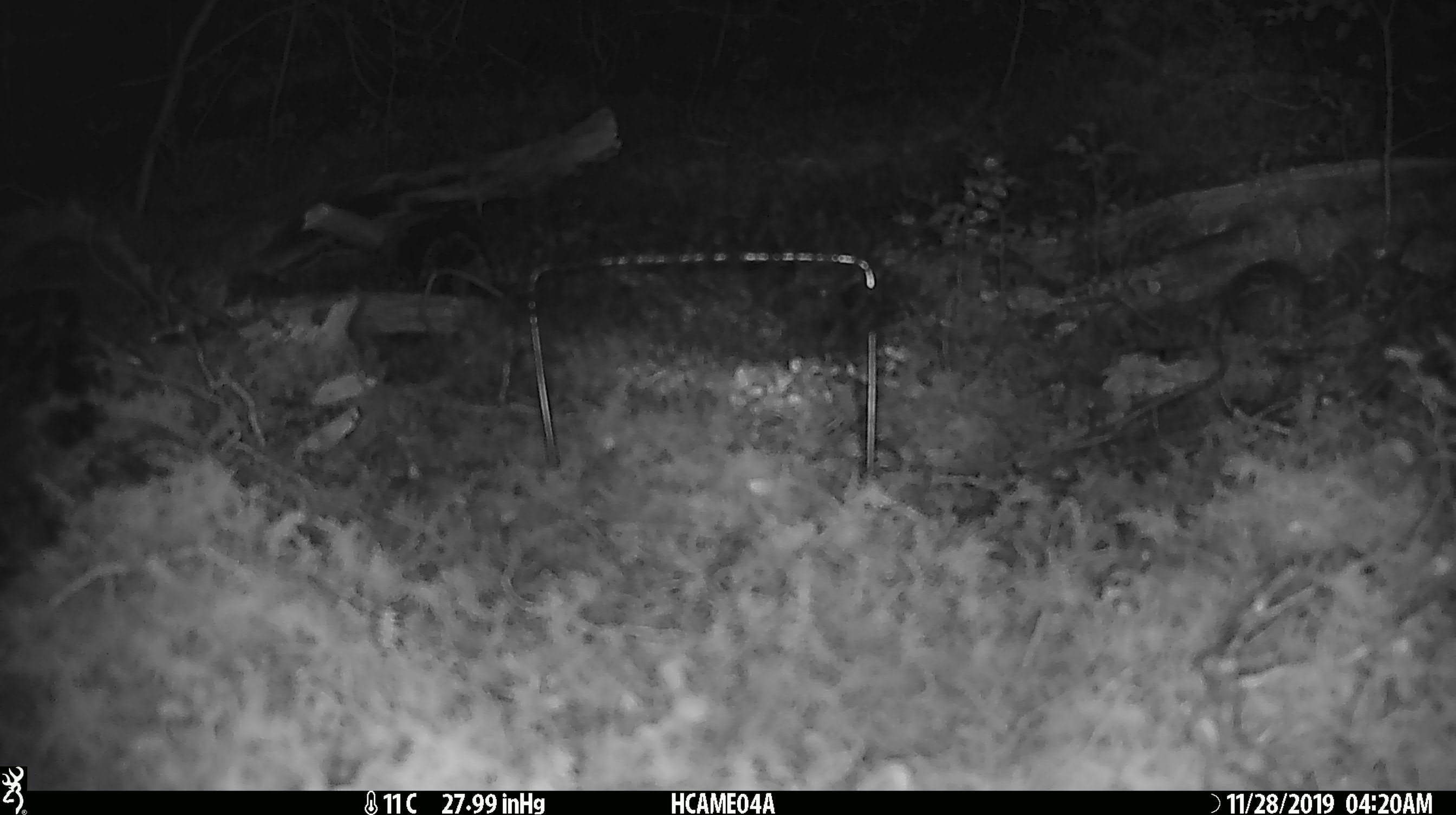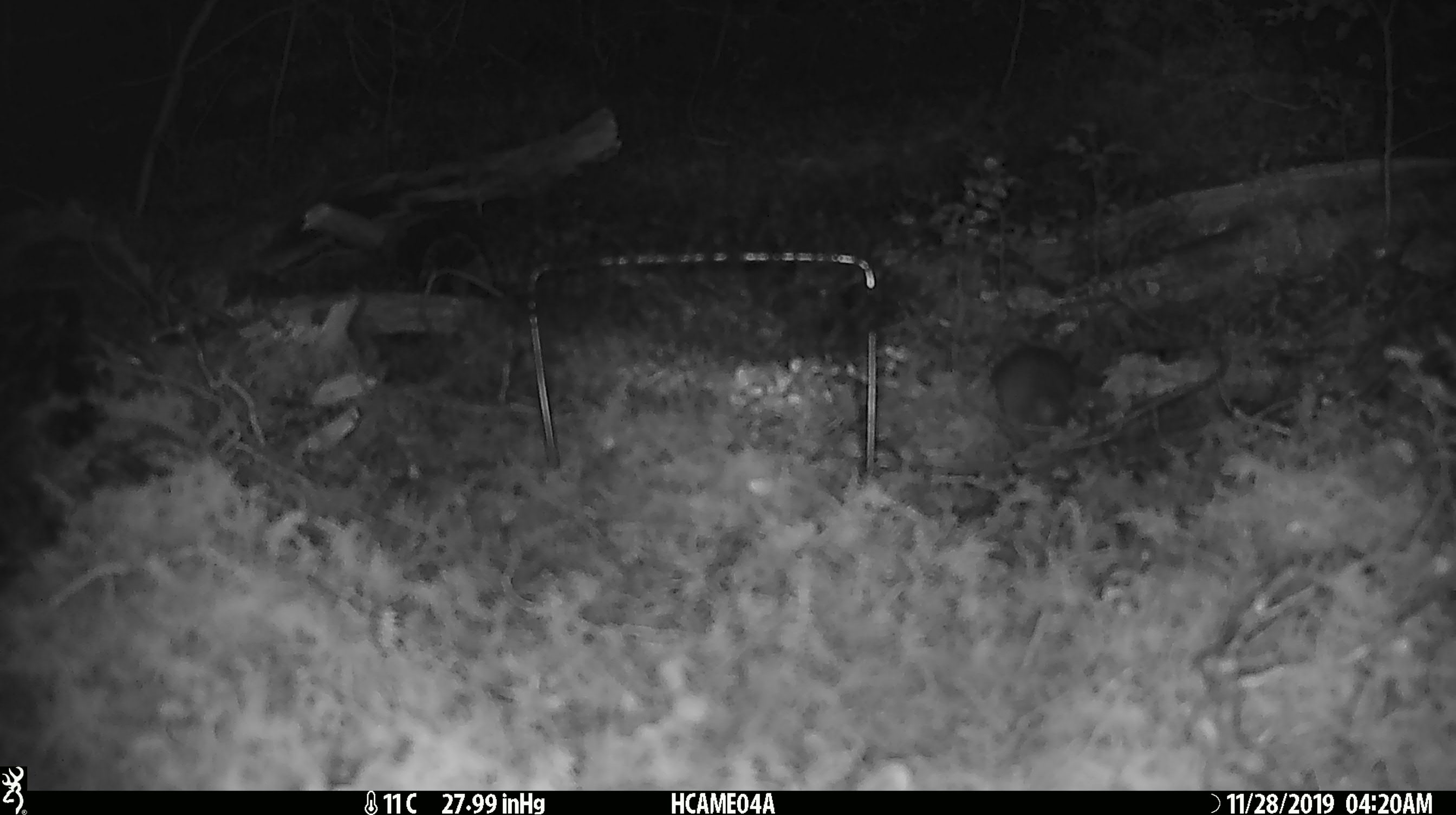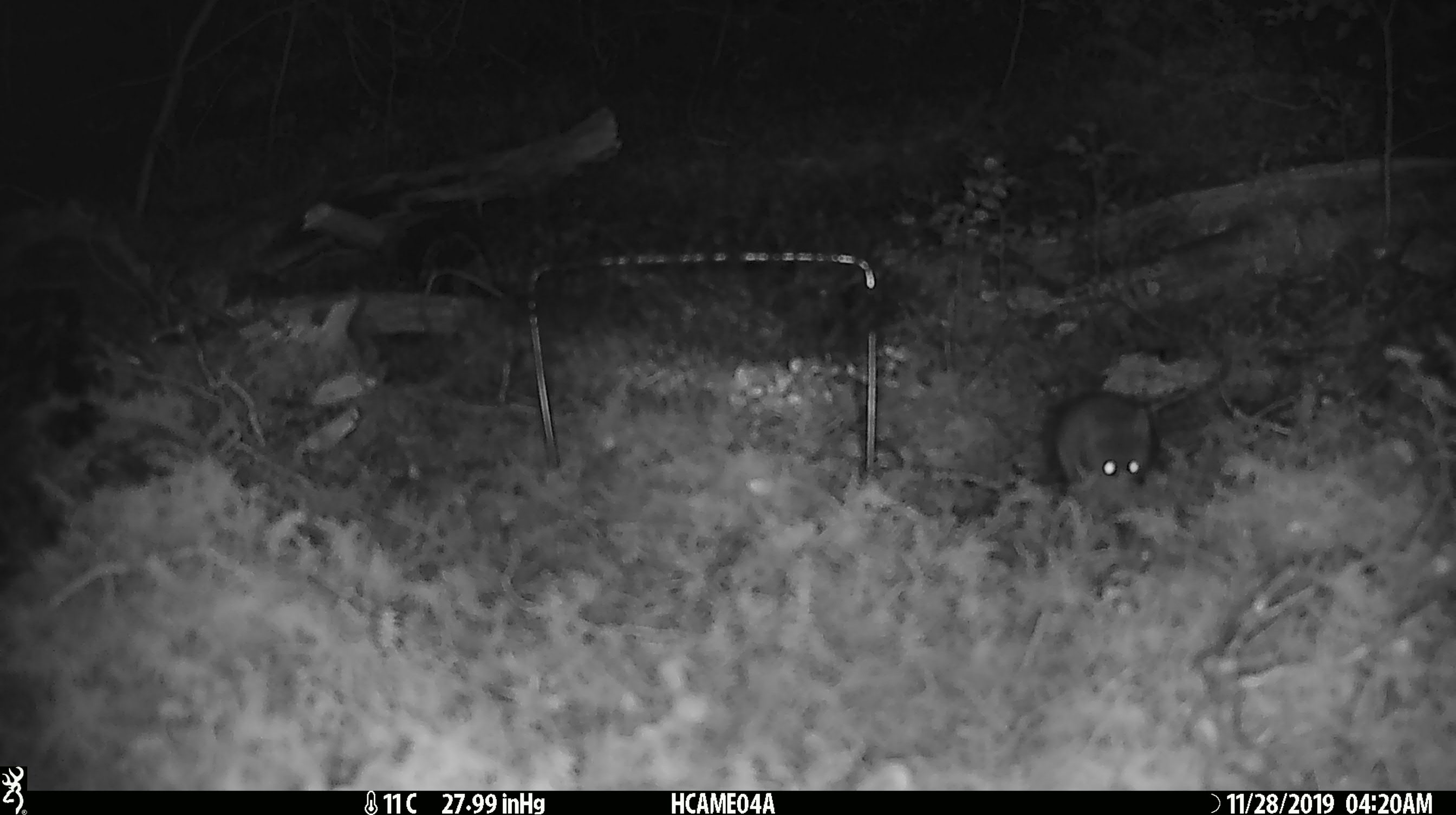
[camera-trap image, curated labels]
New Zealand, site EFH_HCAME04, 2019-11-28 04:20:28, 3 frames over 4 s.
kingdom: Animalia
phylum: Chordata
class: Mammalia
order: Rodentia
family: Muridae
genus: Mus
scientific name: Mus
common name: mouse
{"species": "mouse (Mus)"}